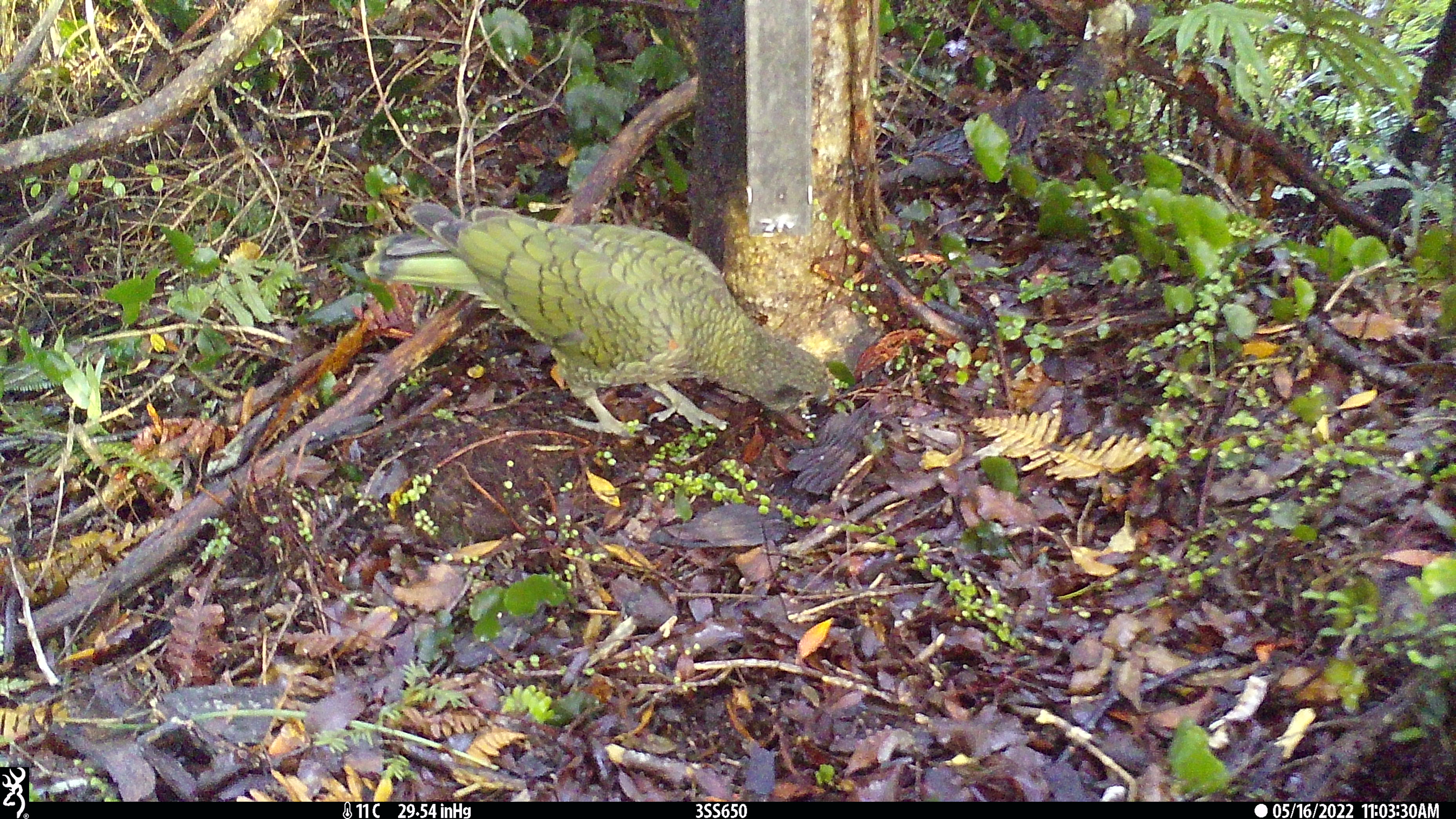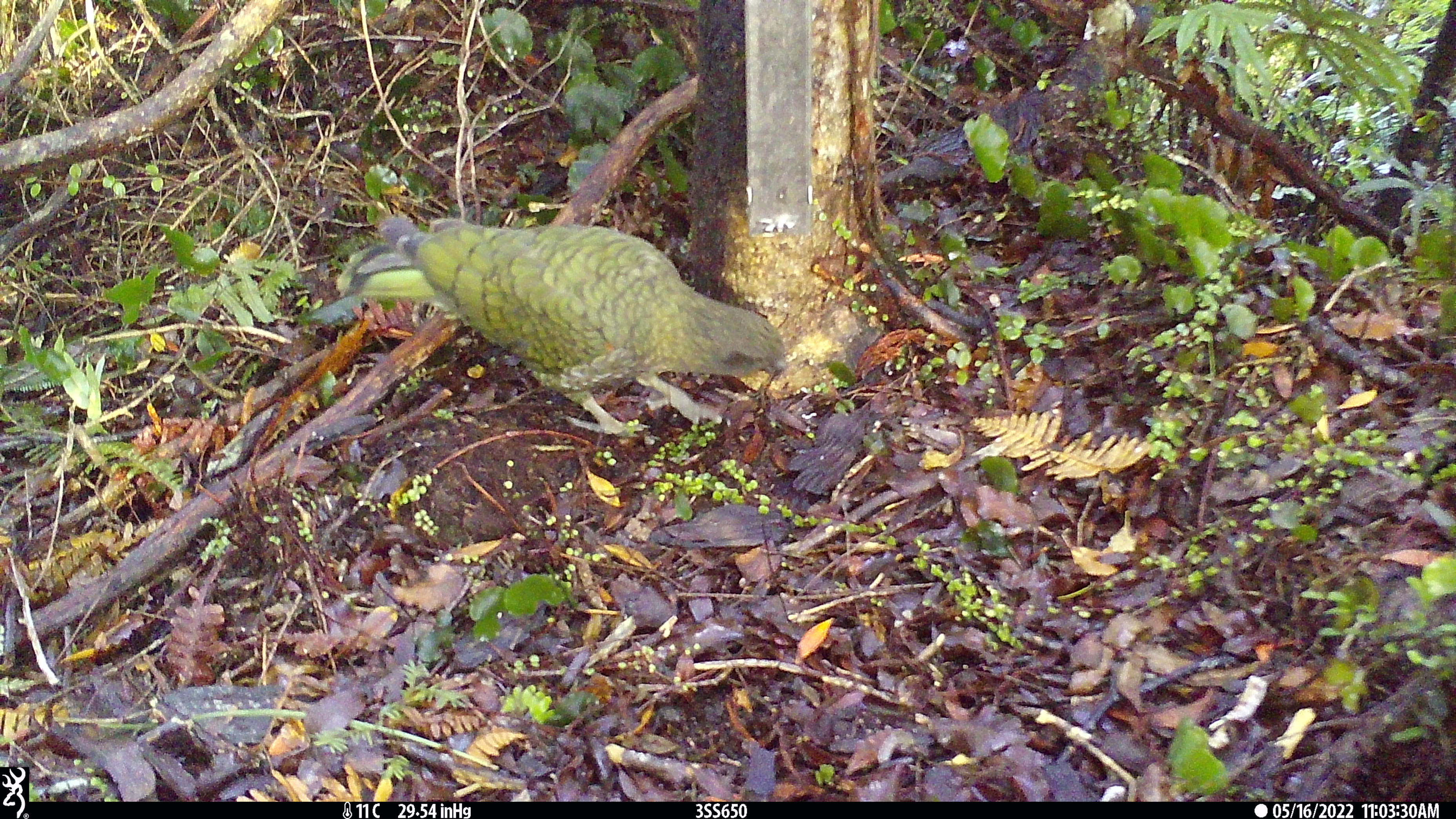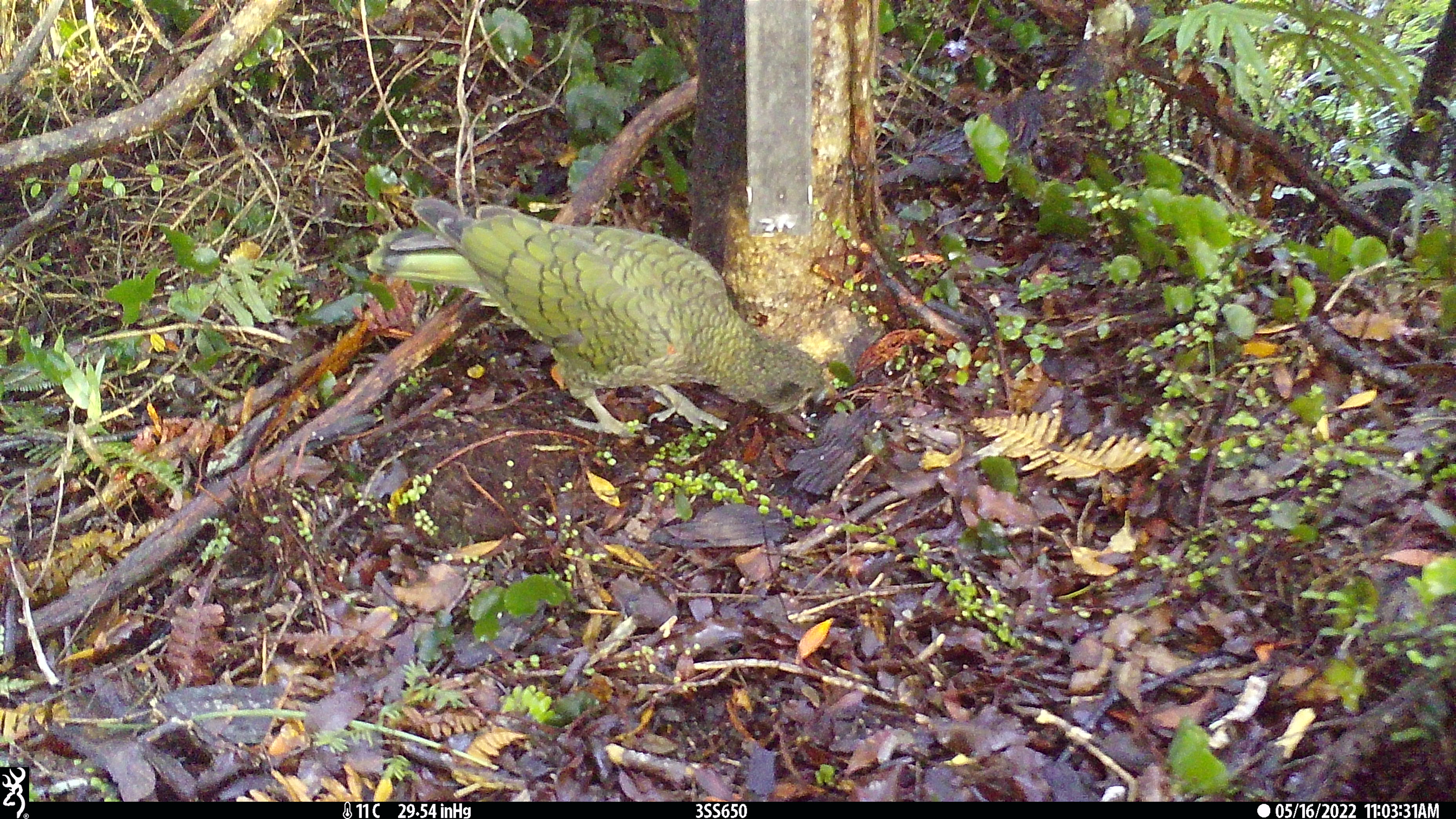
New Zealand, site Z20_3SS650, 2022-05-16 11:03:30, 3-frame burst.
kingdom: Animalia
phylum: Chordata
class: Aves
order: Psittaciformes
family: Strigopidae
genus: Nestor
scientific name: Nestor notabilis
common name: kea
Kea (Nestor notabilis).